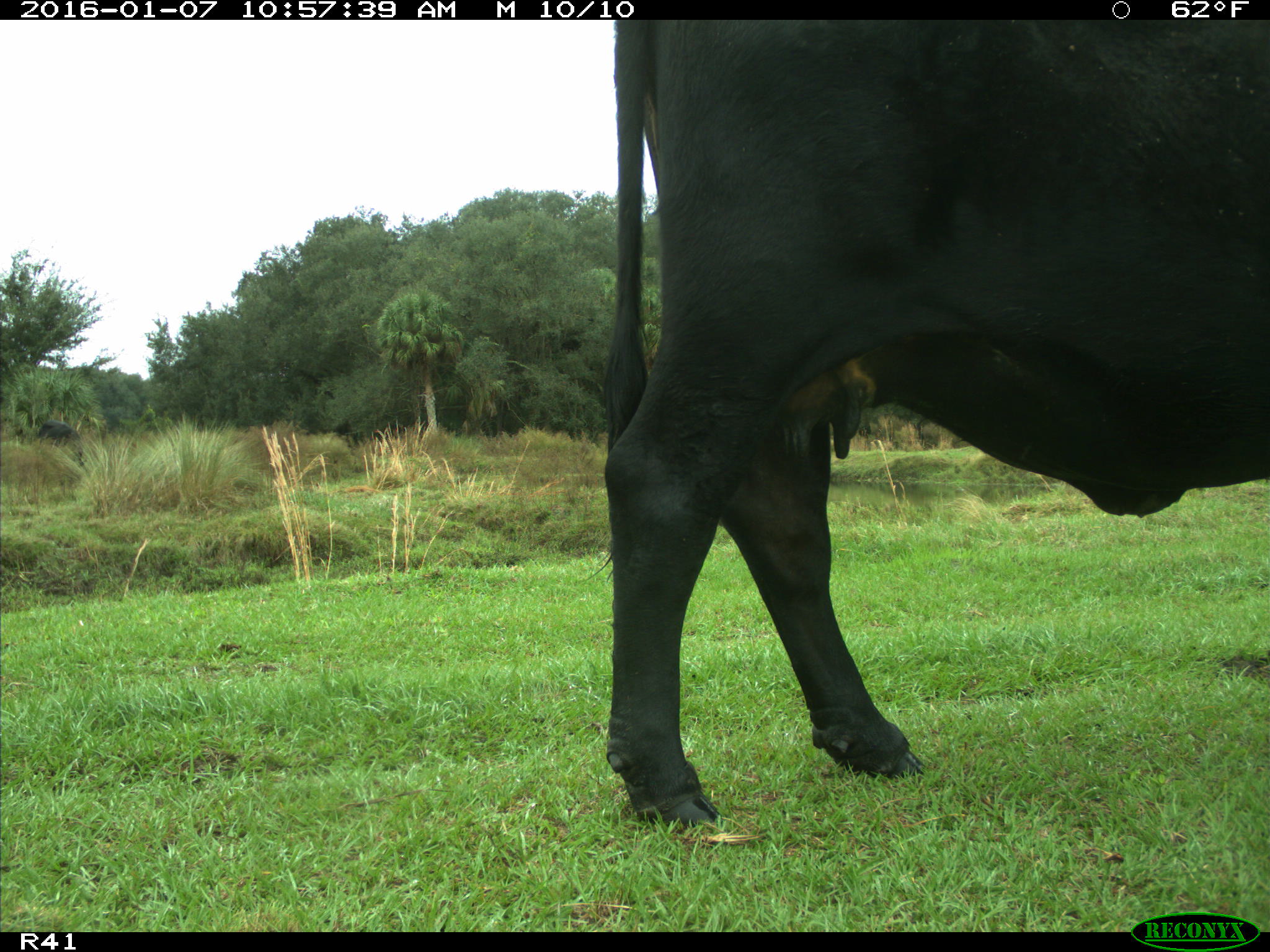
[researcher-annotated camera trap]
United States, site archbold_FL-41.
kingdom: Animalia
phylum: Chordata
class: Mammalia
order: Artiodactyla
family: Bovidae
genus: Bos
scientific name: Bos taurus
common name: domestic cow